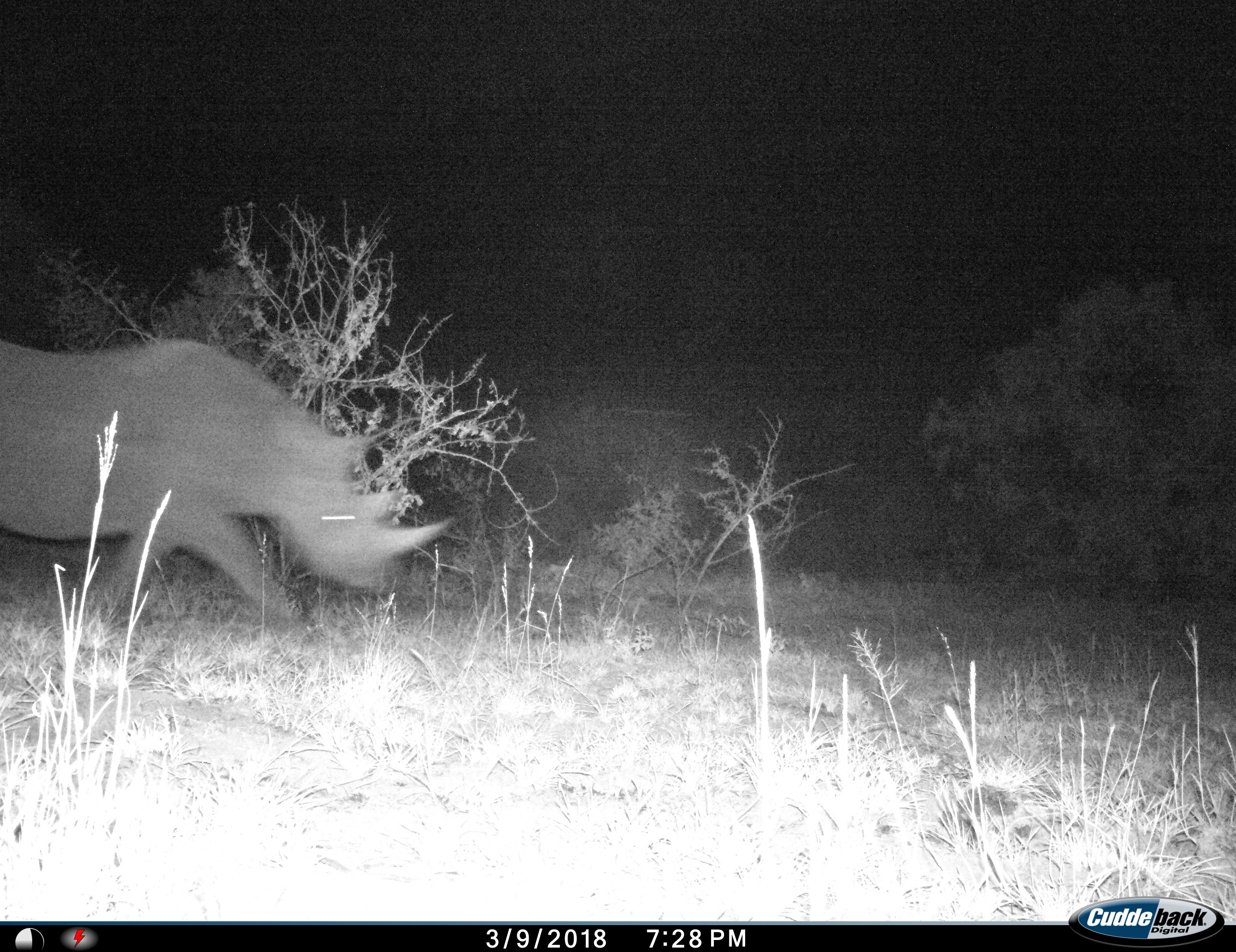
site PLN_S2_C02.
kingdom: Animalia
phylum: Chordata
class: Mammalia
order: Perissodactyla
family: Rhinocerotidae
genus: Diceros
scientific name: Diceros bicornis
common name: black rhinoceros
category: rhinocerosblack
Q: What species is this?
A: Rhinocerosblack (black rhinoceros) (Diceros bicornis).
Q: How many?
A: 1.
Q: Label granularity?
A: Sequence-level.